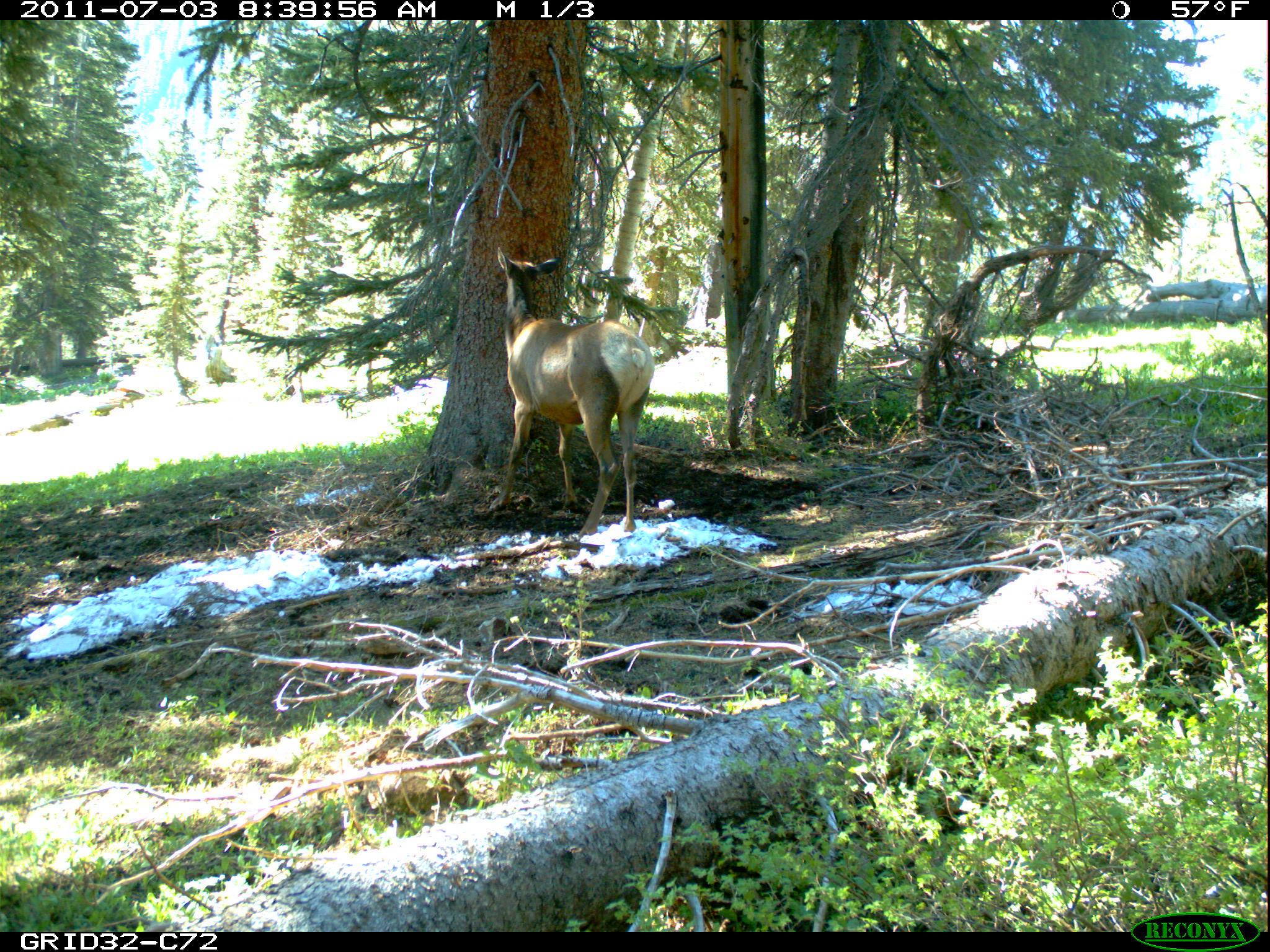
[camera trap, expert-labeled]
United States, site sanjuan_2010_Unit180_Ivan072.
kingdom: Animalia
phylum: Chordata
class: Mammalia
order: Artiodactyla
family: Cervidae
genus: Cervus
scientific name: Cervus elaphus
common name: red deer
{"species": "Cervus elaphus (red deer)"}